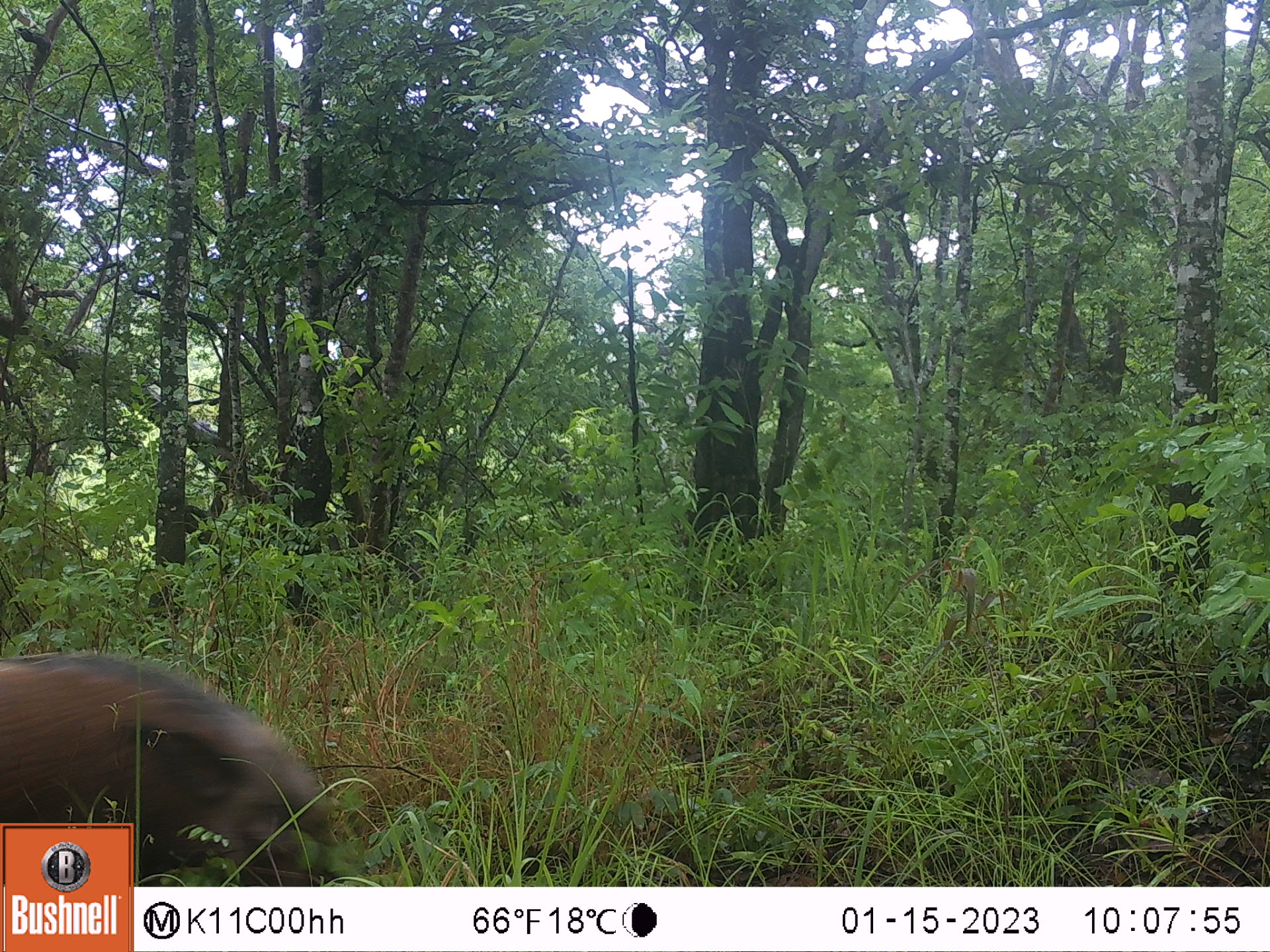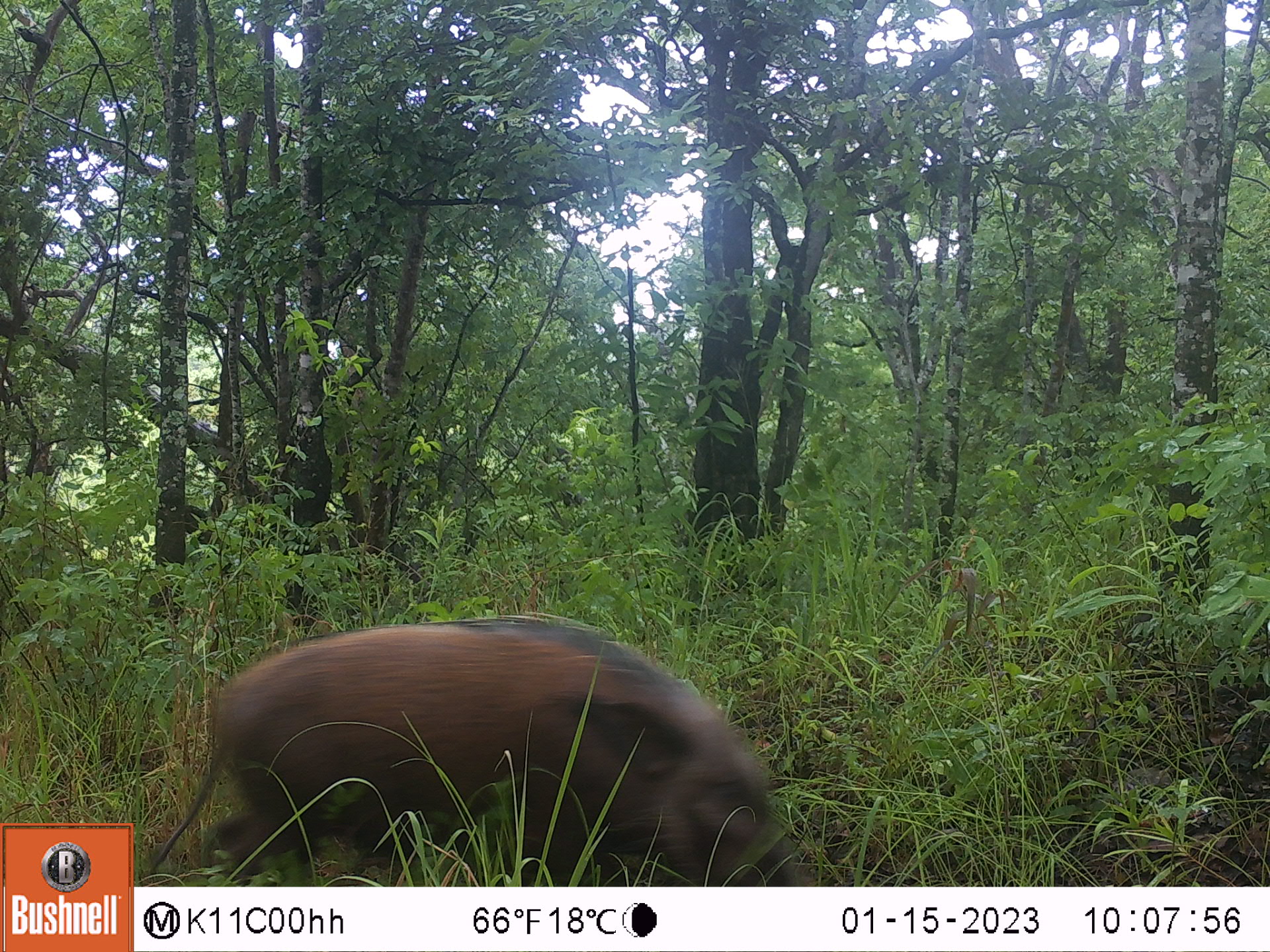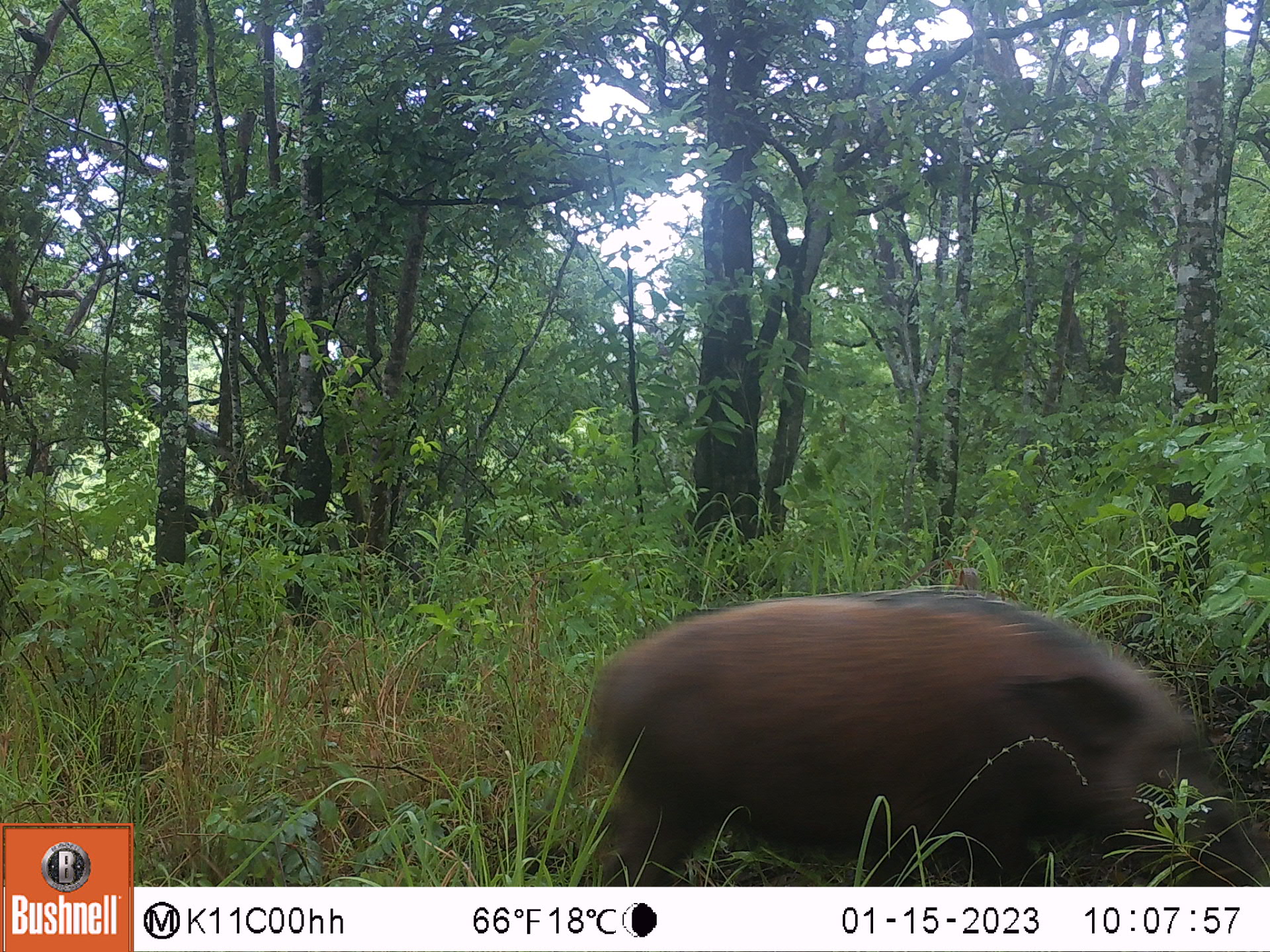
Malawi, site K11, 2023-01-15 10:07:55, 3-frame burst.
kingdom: Animalia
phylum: Chordata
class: Mammalia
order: Artiodactyla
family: Suidae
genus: Potamochoerus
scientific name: Potamochoerus larvatus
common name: bushpig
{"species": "bushpig (Potamochoerus larvatus)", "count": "1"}